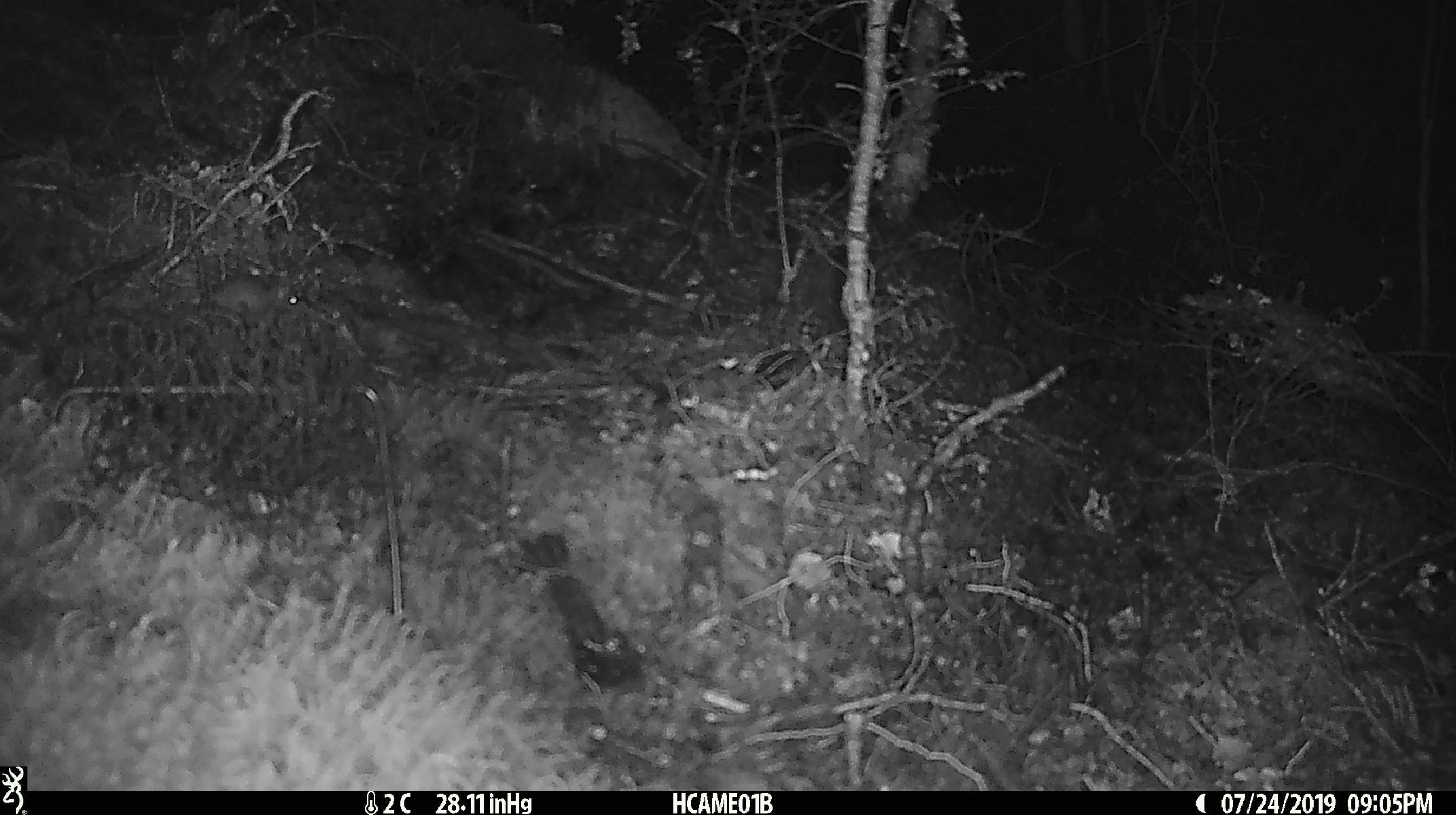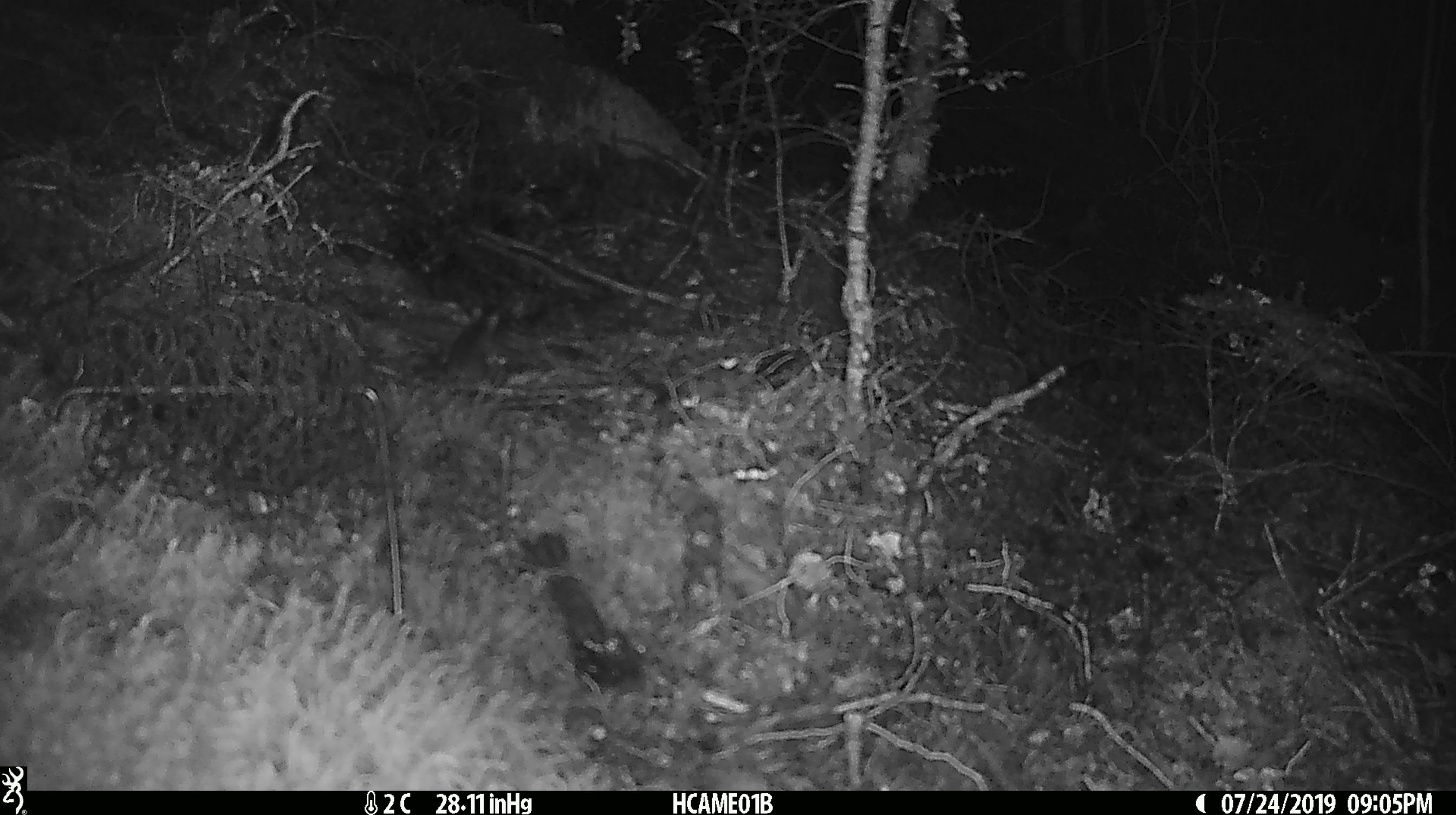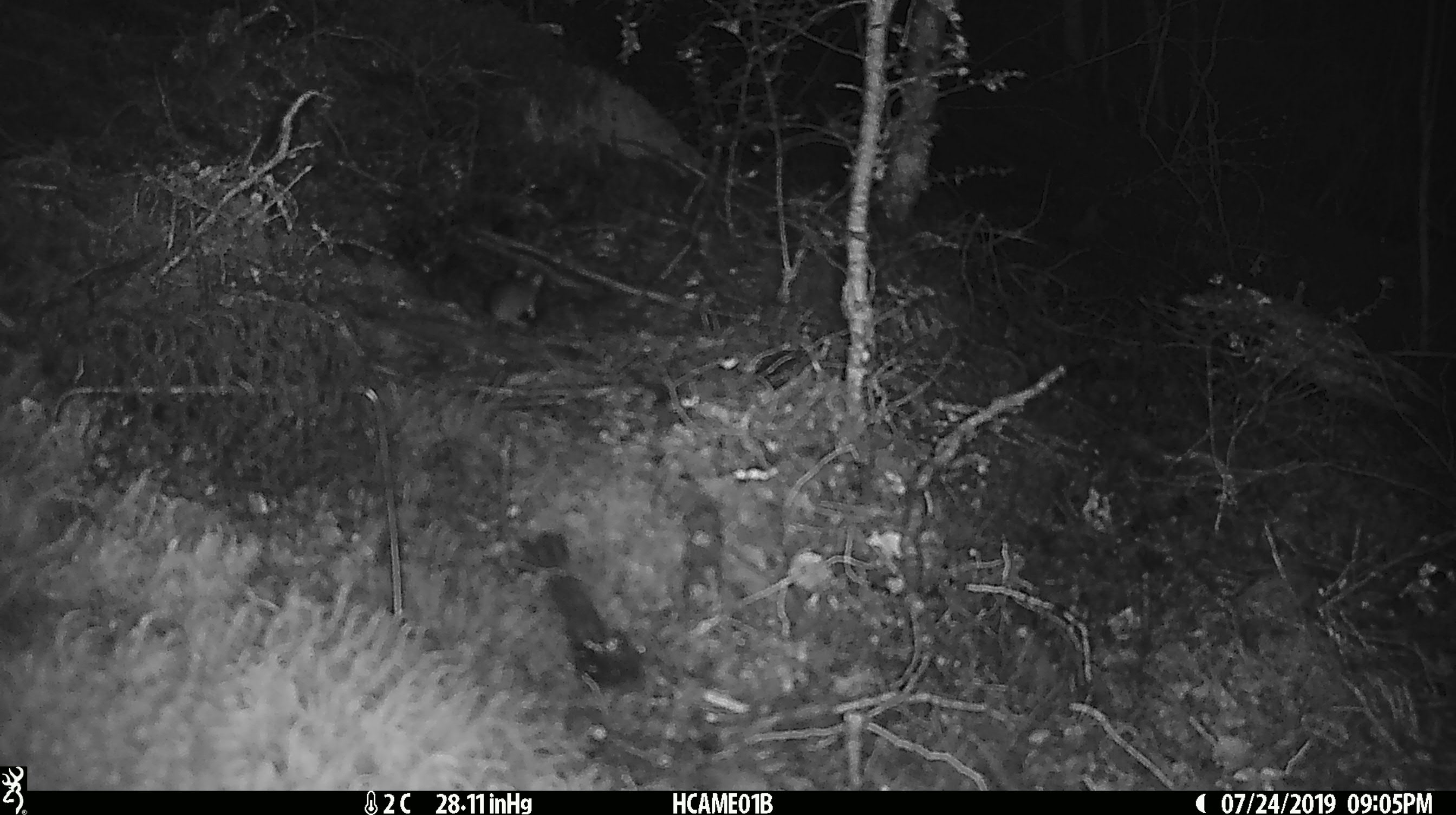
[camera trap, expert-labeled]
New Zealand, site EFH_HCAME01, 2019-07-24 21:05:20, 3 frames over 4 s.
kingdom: Animalia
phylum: Chordata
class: Mammalia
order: Rodentia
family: Muridae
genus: Mus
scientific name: Mus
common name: mouse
Mouse (Mus).